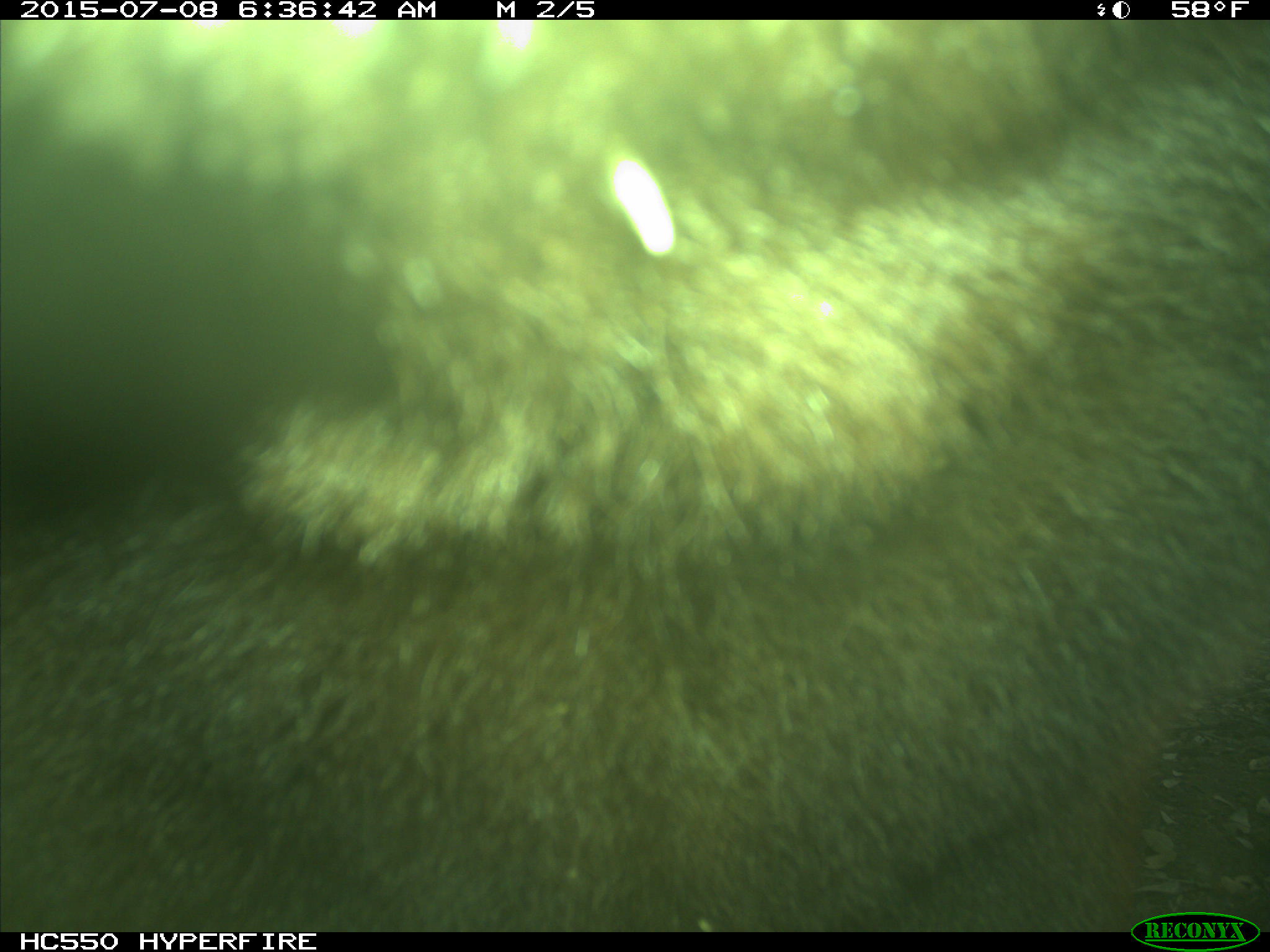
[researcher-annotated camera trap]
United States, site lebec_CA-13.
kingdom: Animalia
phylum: Chordata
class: Mammalia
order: Carnivora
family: Ursidae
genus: Ursus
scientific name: Ursus americanus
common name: american black bear